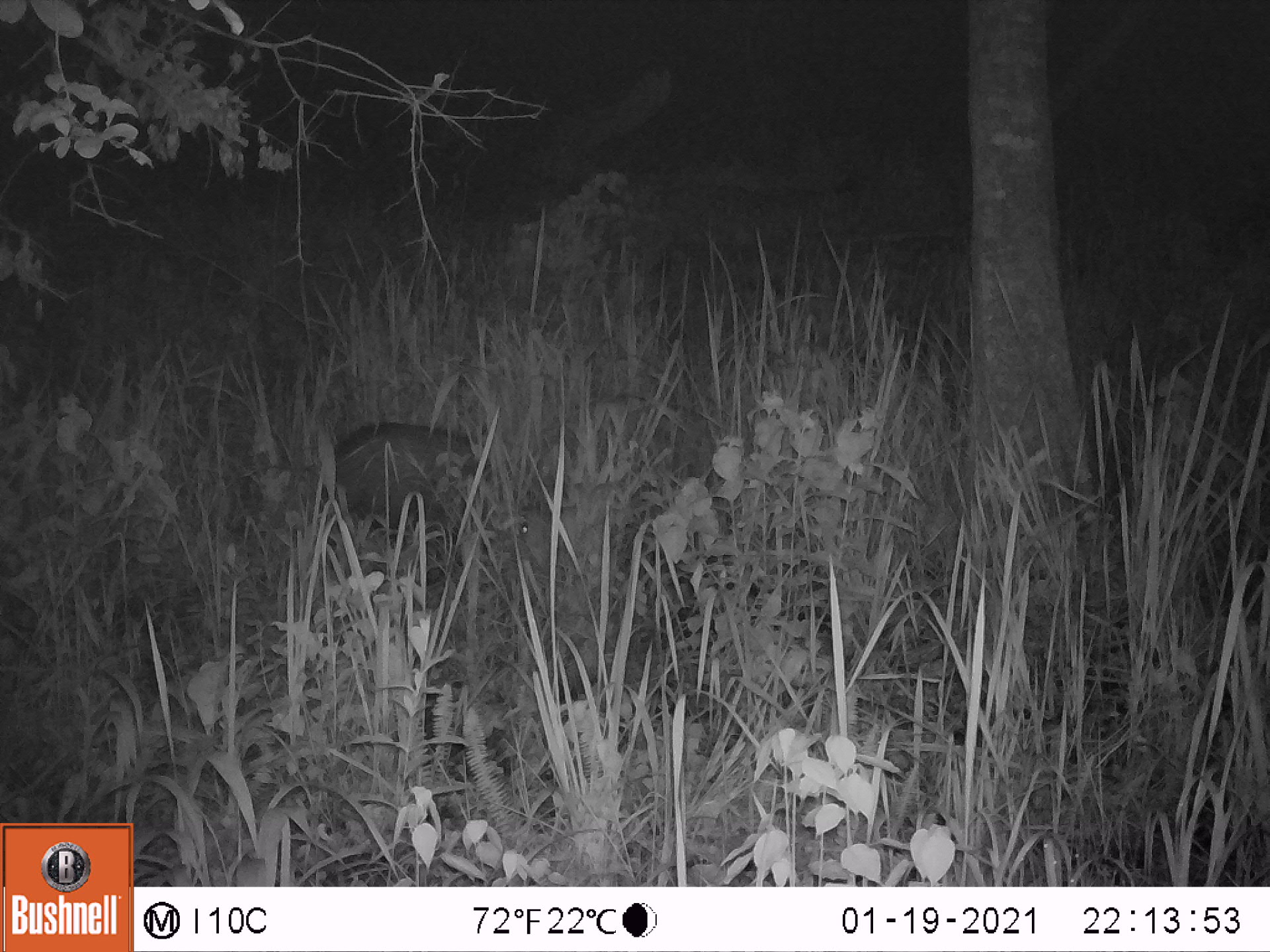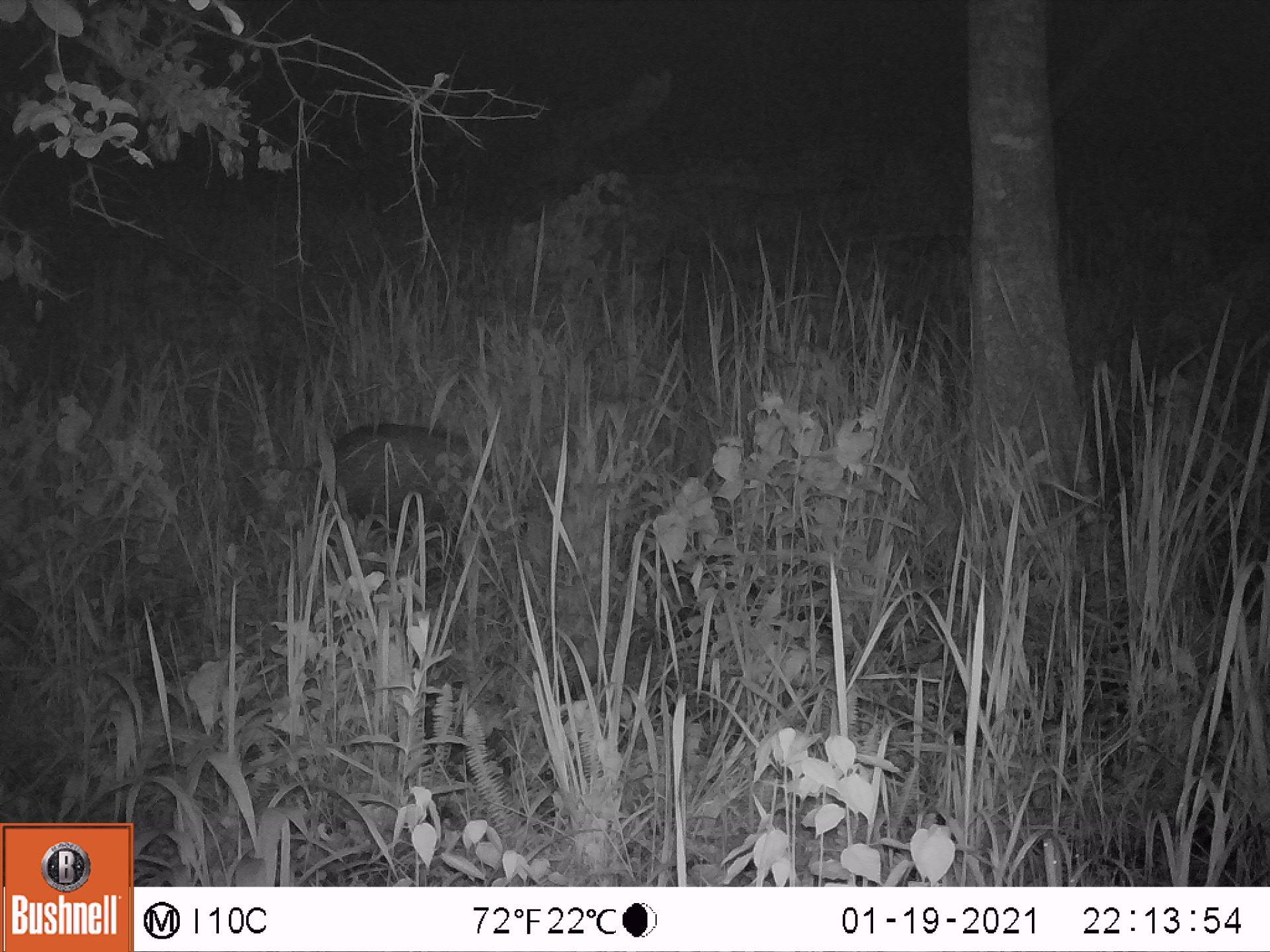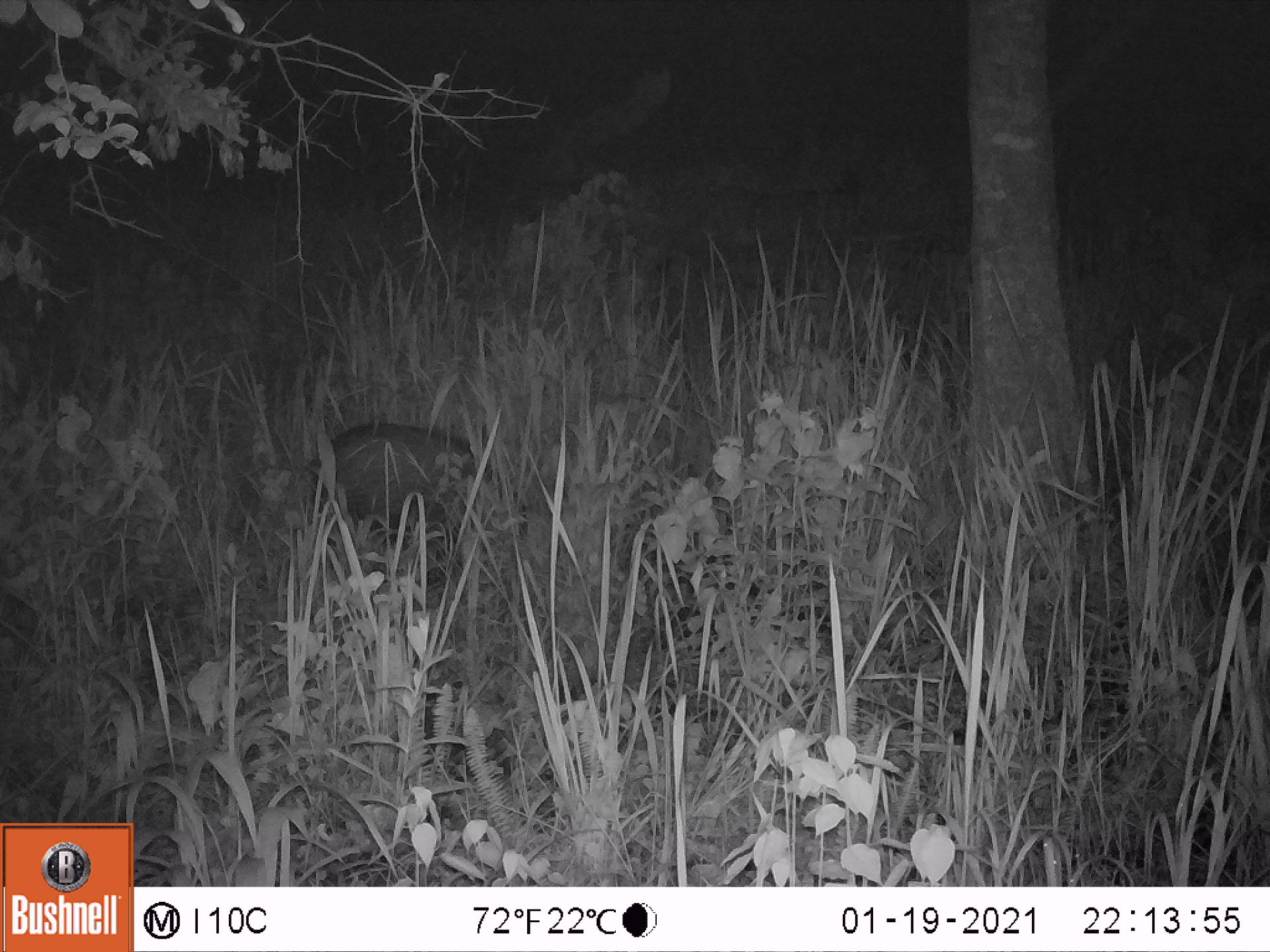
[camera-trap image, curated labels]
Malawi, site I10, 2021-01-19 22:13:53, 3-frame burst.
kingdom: Animalia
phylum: Chordata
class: Mammalia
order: Artiodactyla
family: Suidae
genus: Potamochoerus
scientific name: Potamochoerus larvatus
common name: bushpig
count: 1